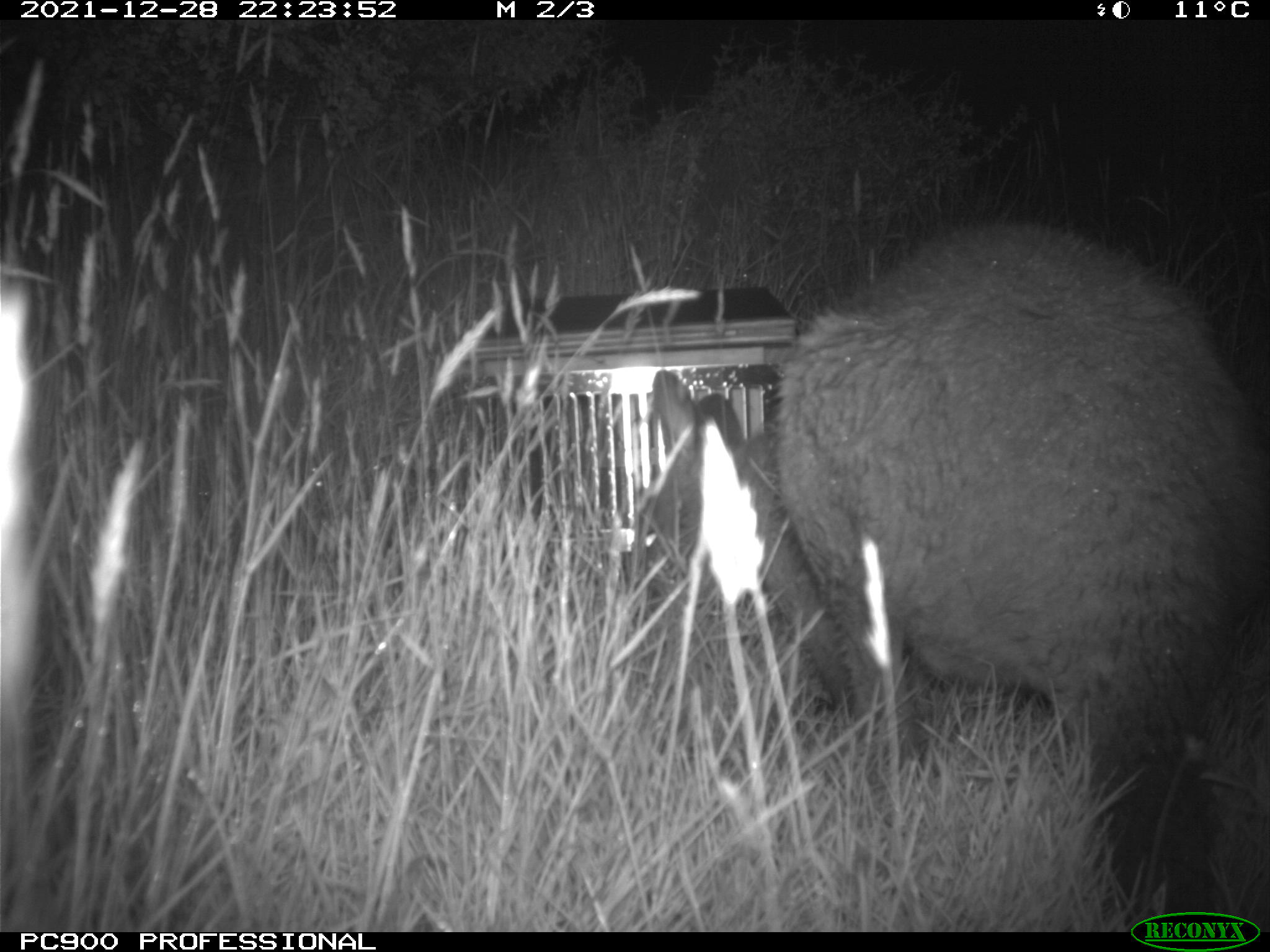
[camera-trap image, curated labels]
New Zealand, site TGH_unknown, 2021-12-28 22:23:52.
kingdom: Animalia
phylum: Chordata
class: Mammalia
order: Diprotodontia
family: Macropodidae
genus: Notamacropus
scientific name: Notamacropus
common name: wallaby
Wallaby (Notamacropus).